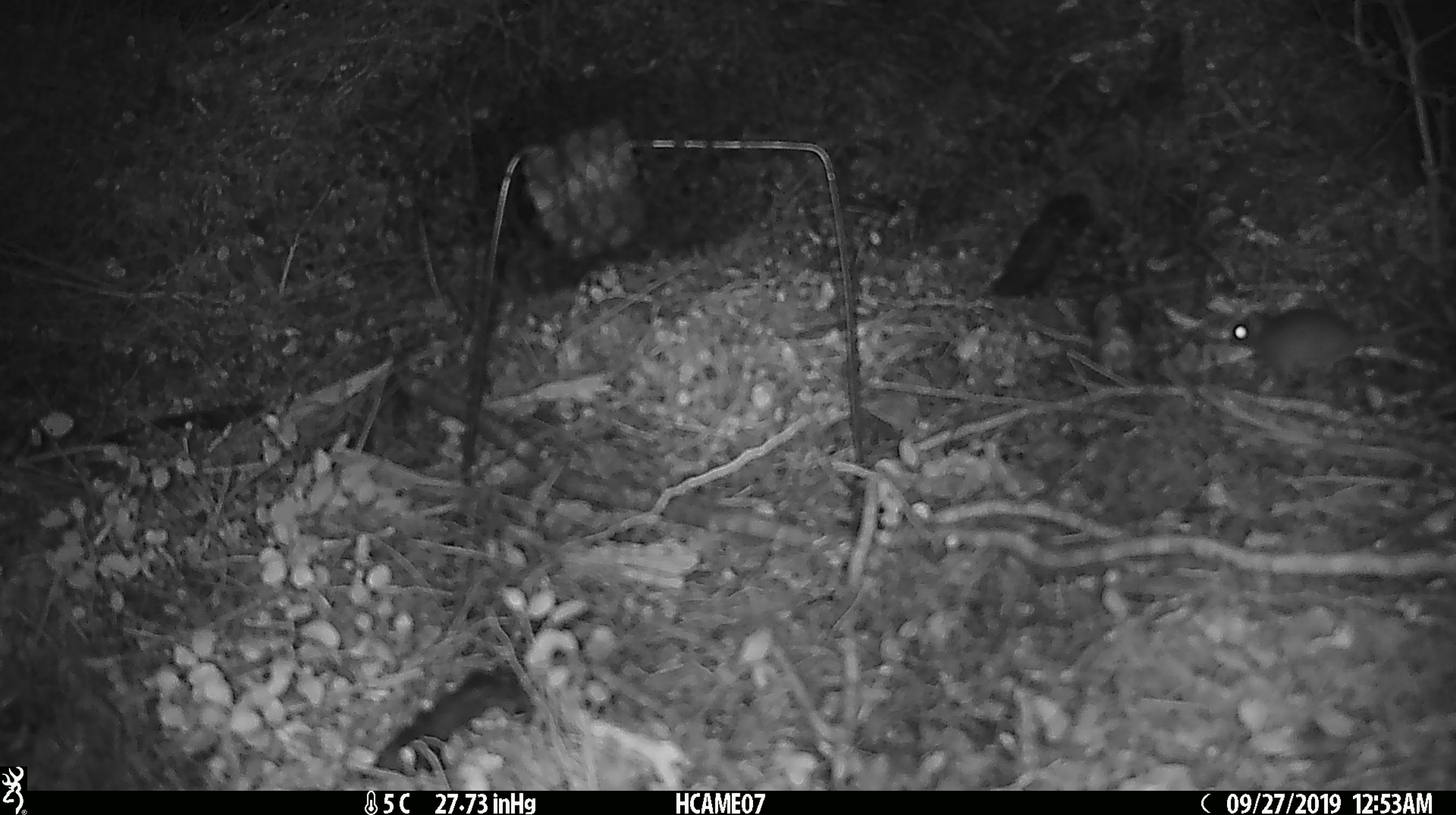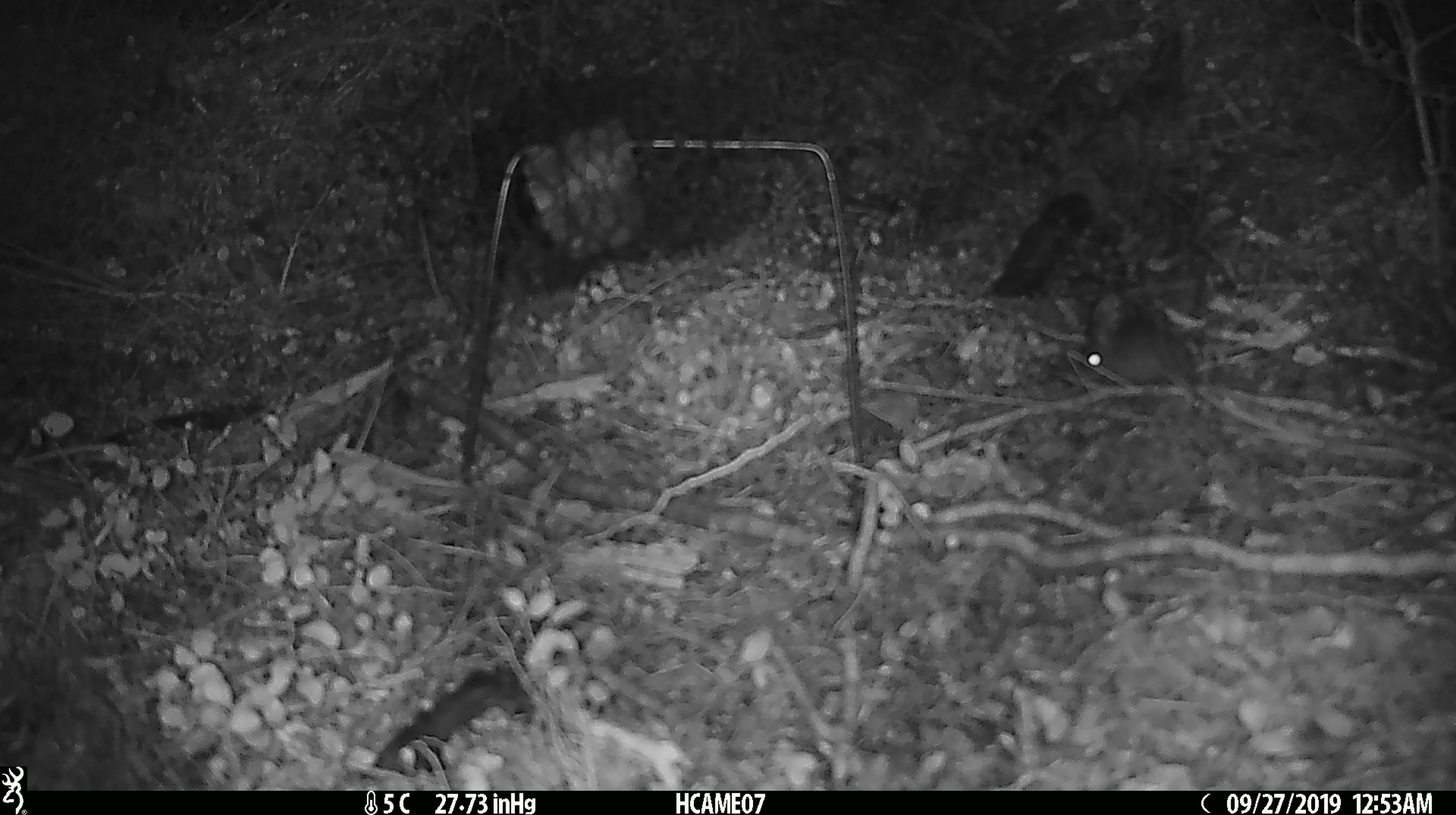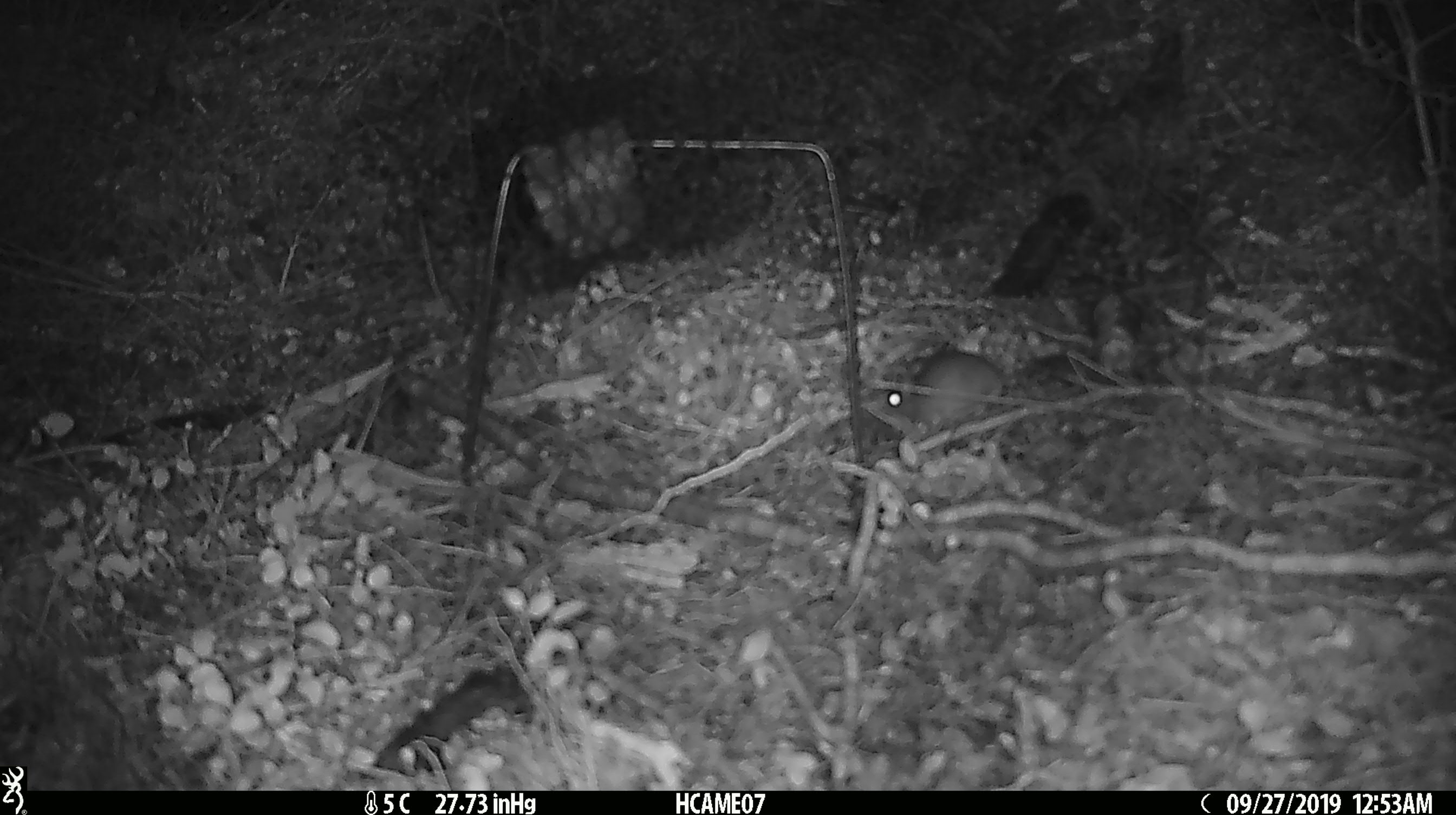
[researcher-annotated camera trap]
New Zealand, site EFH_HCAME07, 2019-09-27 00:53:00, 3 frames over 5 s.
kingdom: Animalia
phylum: Chordata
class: Mammalia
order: Rodentia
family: Muridae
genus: Mus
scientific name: Mus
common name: mouse